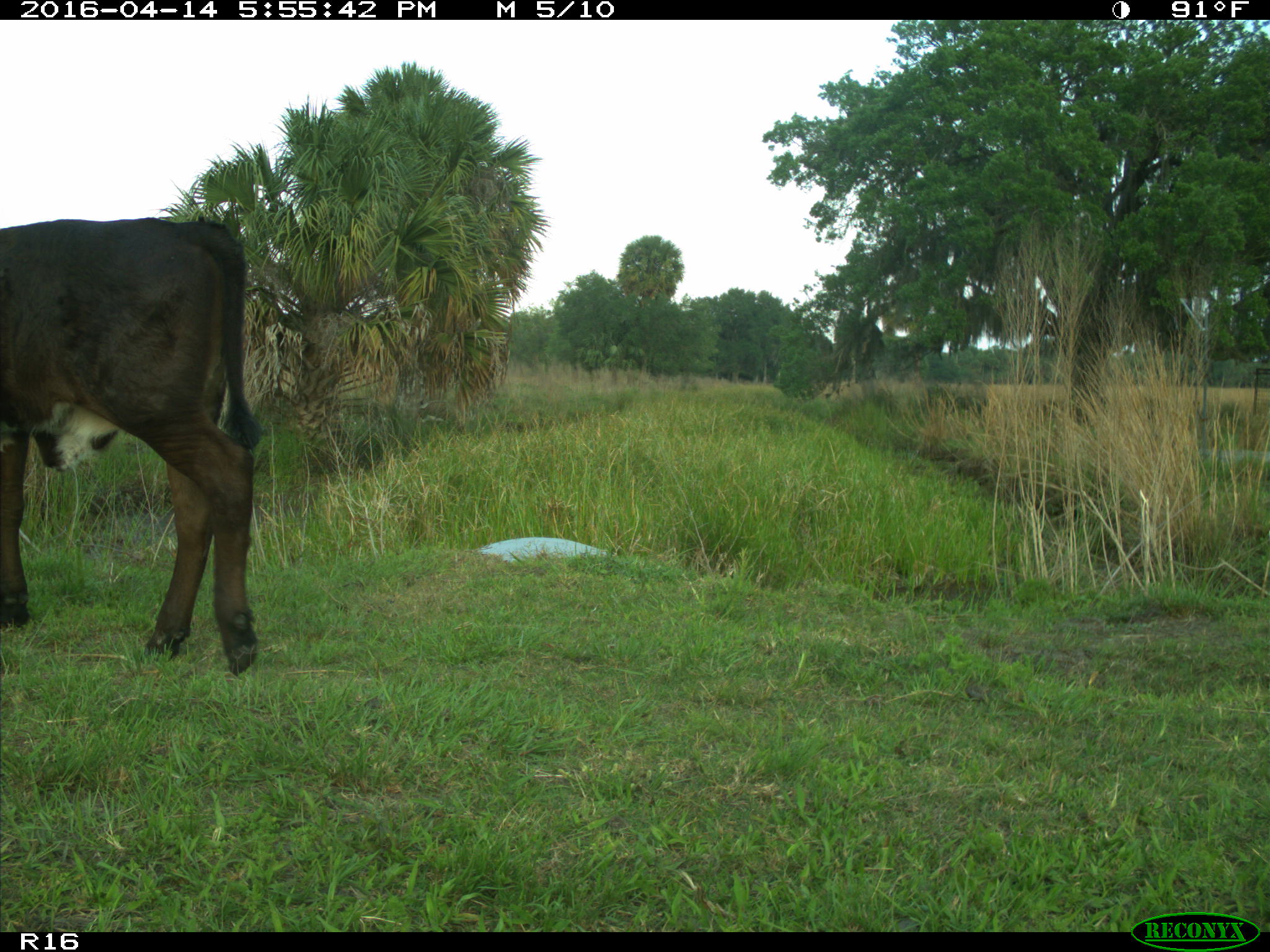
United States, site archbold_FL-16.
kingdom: Animalia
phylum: Chordata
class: Mammalia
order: Artiodactyla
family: Bovidae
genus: Bos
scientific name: Bos taurus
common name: domestic cow